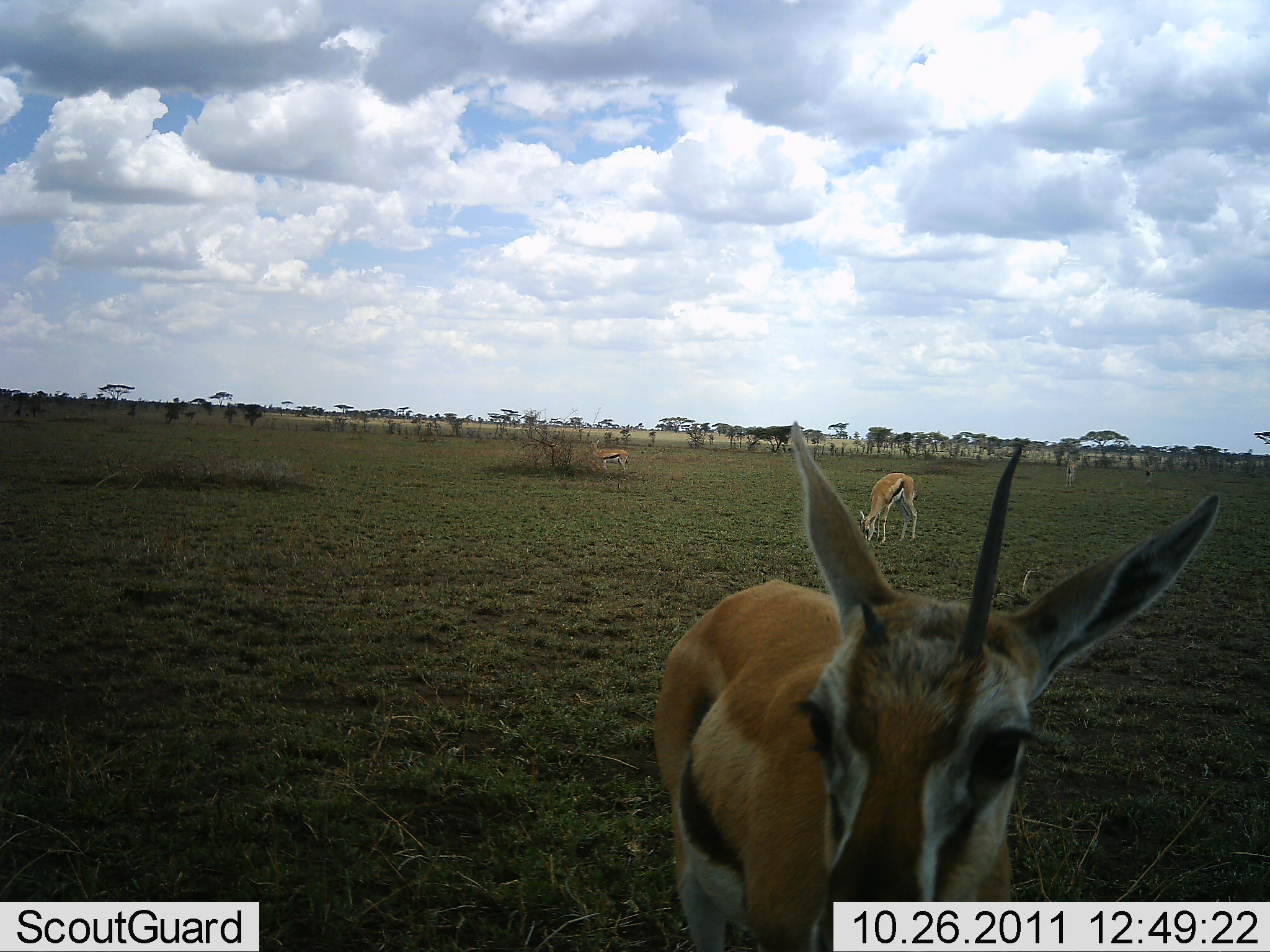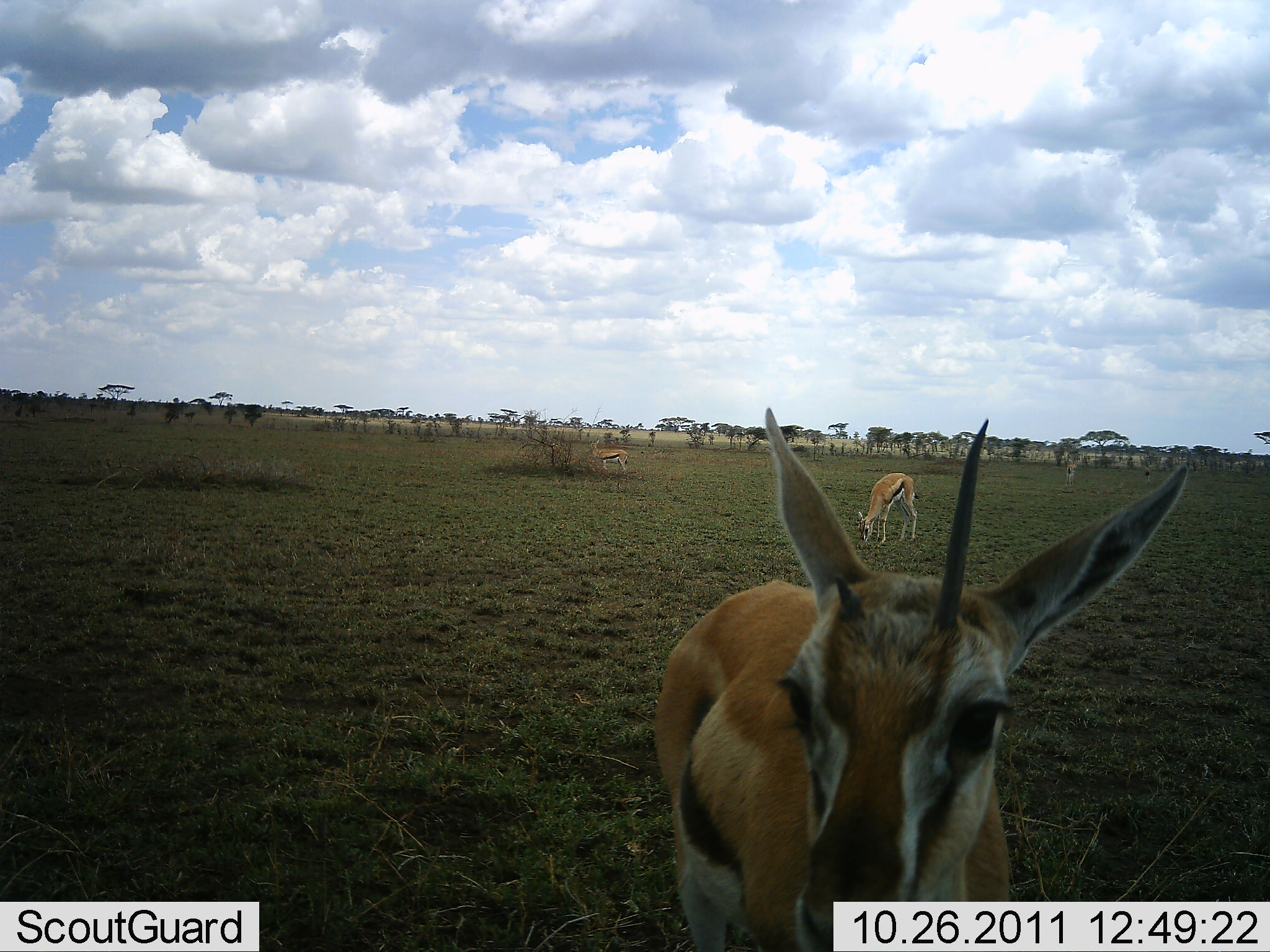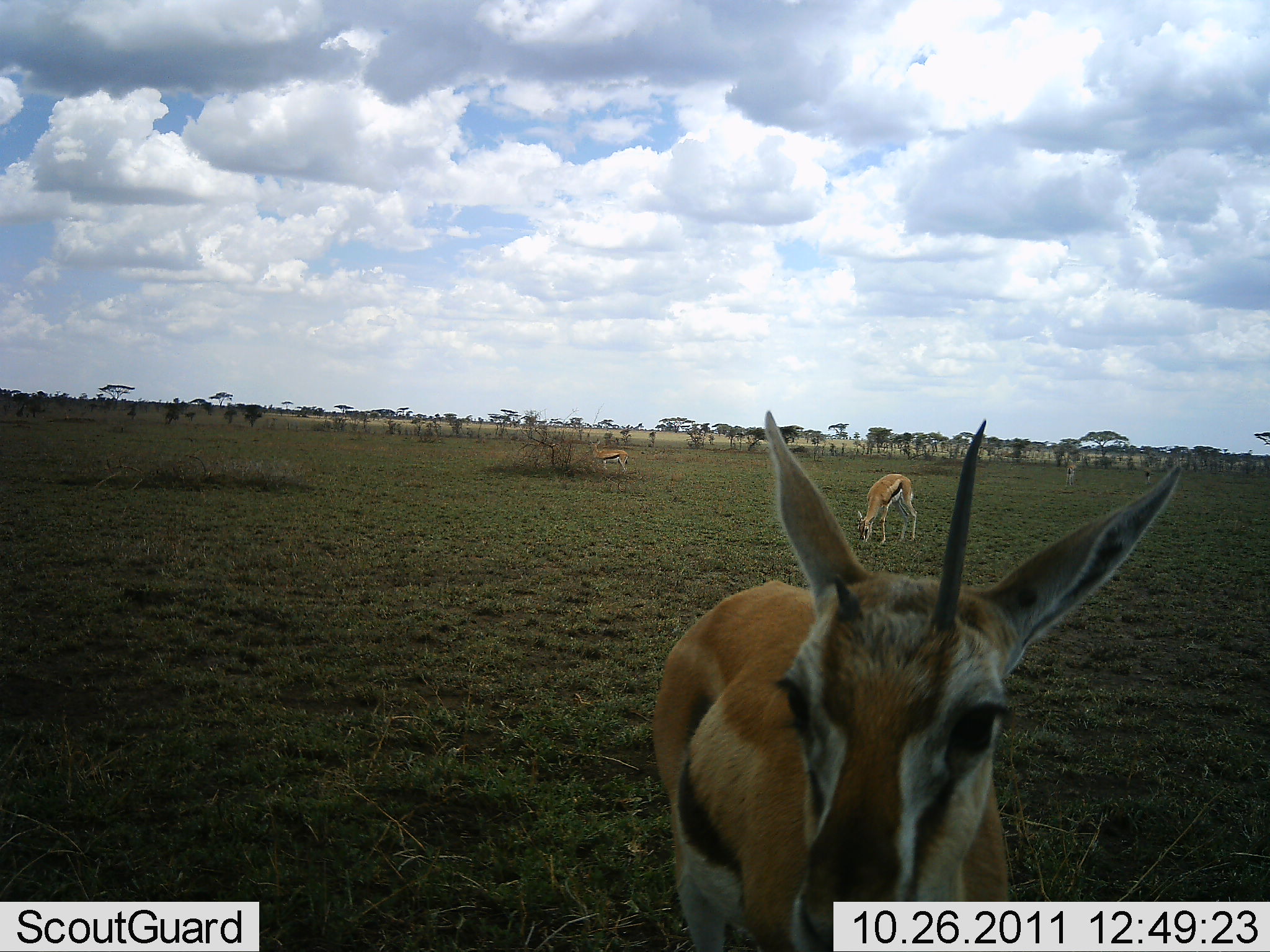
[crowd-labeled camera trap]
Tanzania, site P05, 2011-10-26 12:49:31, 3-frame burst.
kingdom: Animalia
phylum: Chordata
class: Mammalia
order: Artiodactyla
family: Bovidae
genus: Eudorcas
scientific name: Eudorcas thomsonii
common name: thomson's gazelle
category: gazellethomsons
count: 3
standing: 92%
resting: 0%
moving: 8%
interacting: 8%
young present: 0%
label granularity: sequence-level